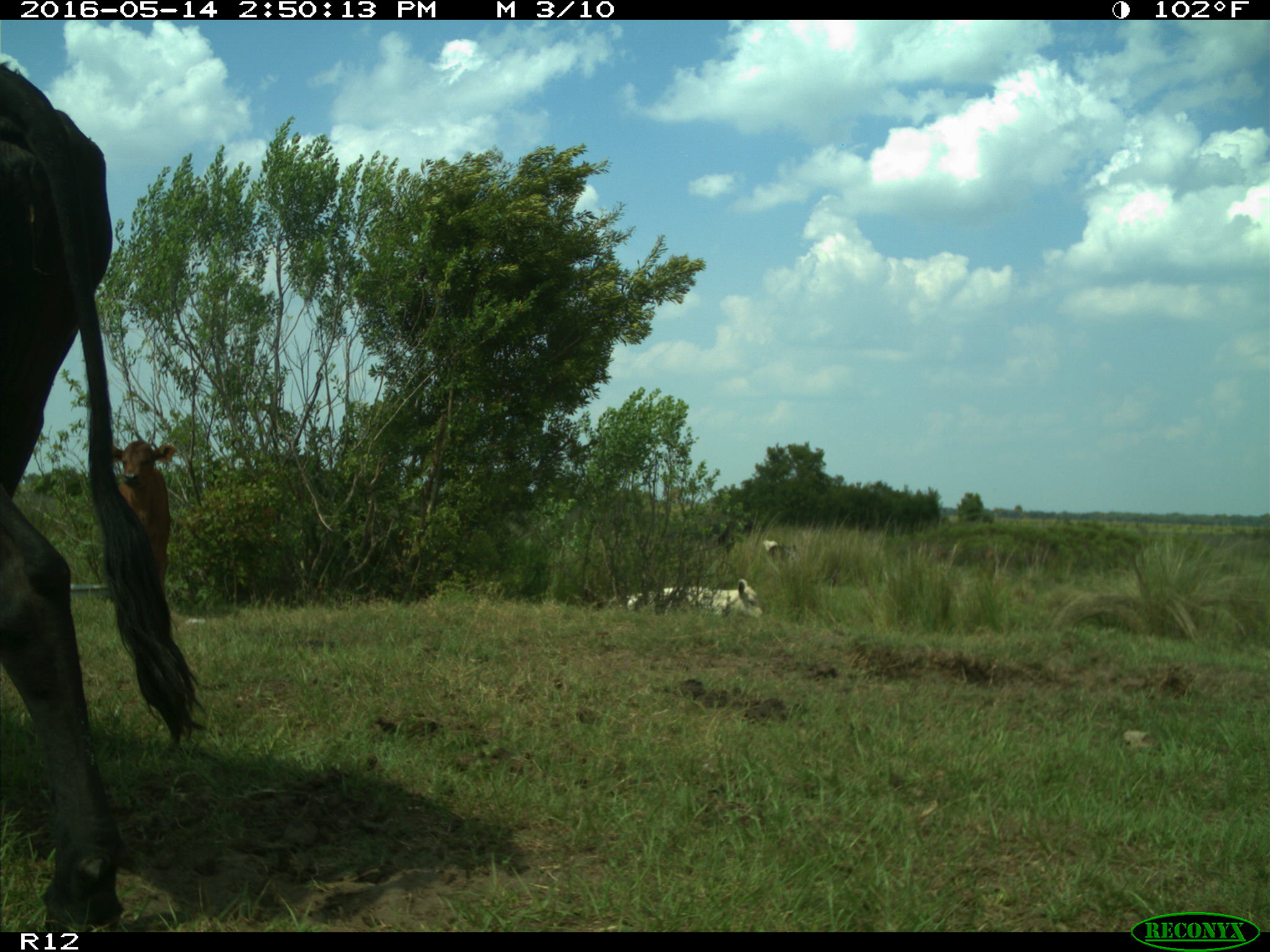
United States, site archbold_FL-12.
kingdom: Animalia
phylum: Chordata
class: Mammalia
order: Artiodactyla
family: Bovidae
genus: Bos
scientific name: Bos taurus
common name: domestic cow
Bos taurus (domestic cow).